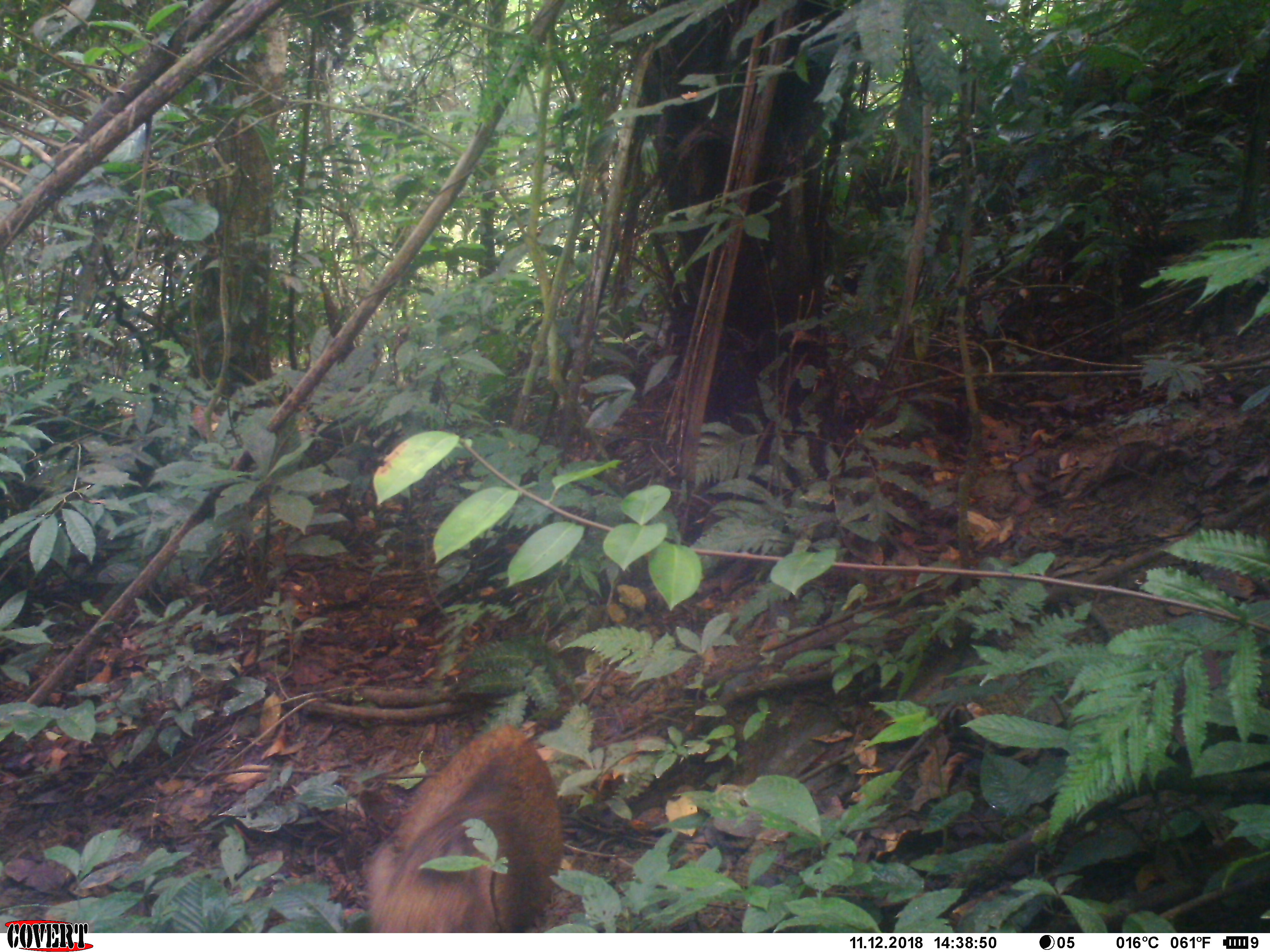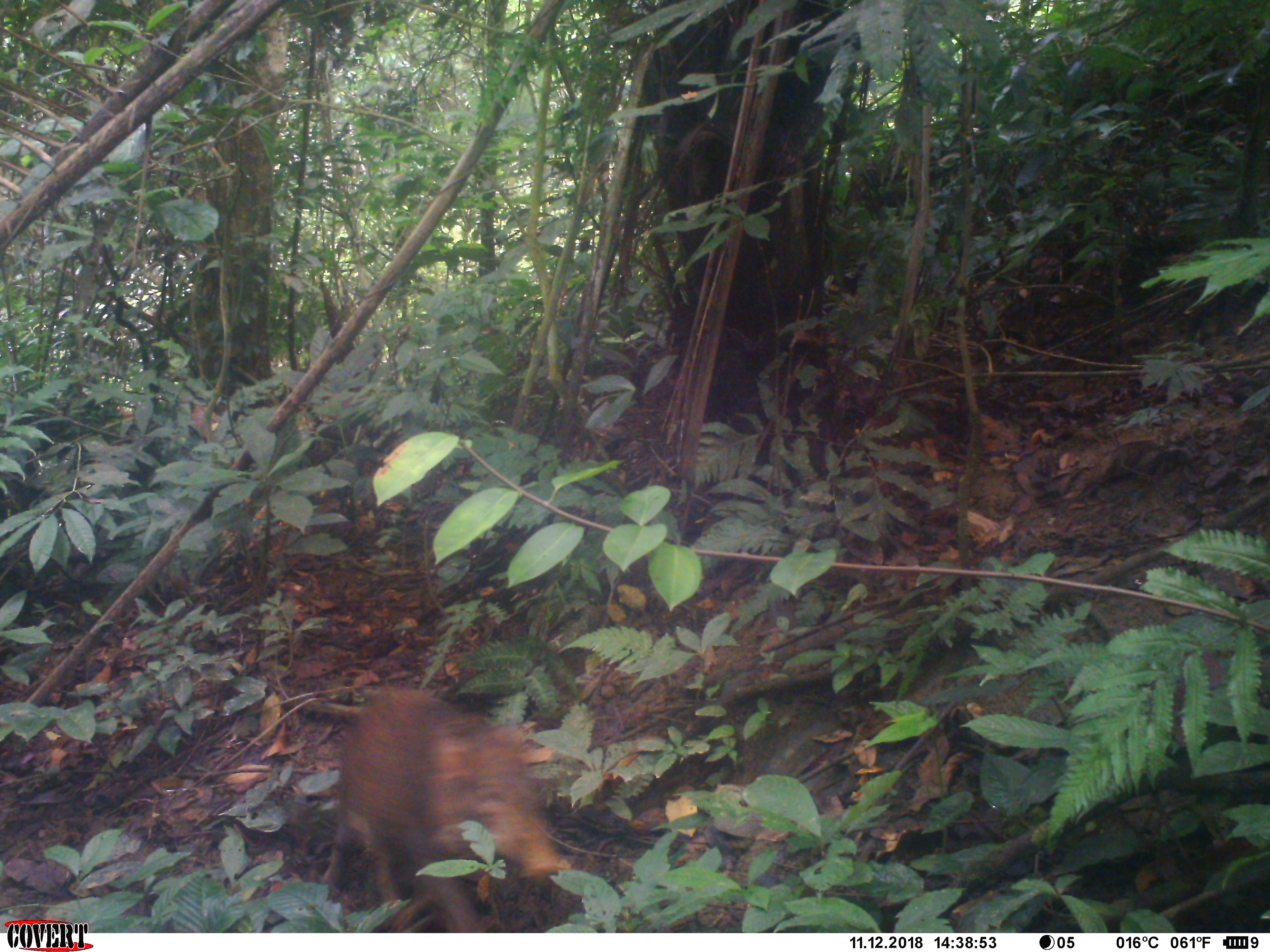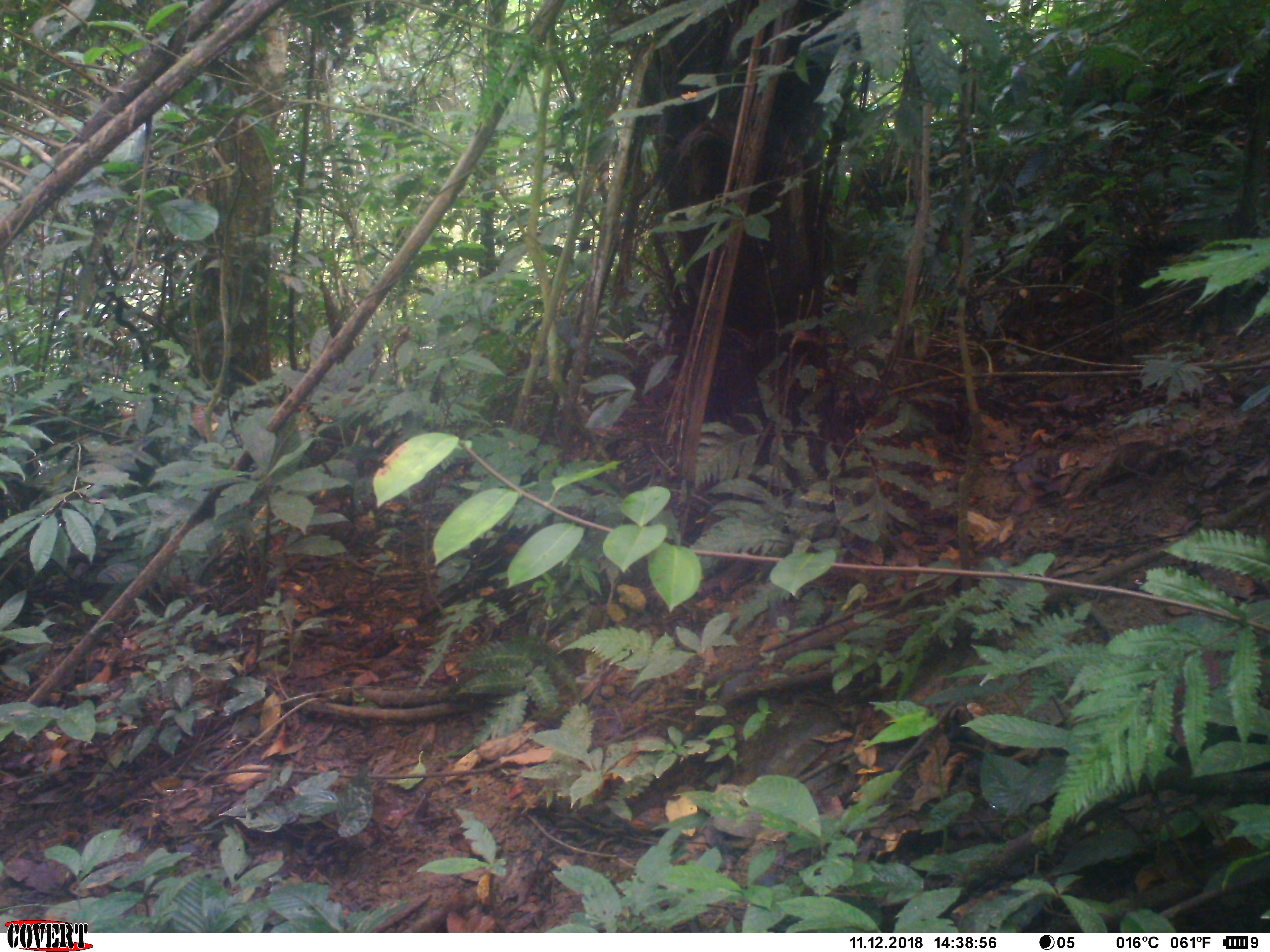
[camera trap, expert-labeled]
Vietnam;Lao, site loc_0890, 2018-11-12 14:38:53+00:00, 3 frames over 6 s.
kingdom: Animalia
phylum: Chordata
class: Mammalia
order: Artiodactyla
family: Suidae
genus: Sus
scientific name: Sus scrofa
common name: eurasian wild pig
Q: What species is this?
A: Eurasian wild pig (Sus scrofa).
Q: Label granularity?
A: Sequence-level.